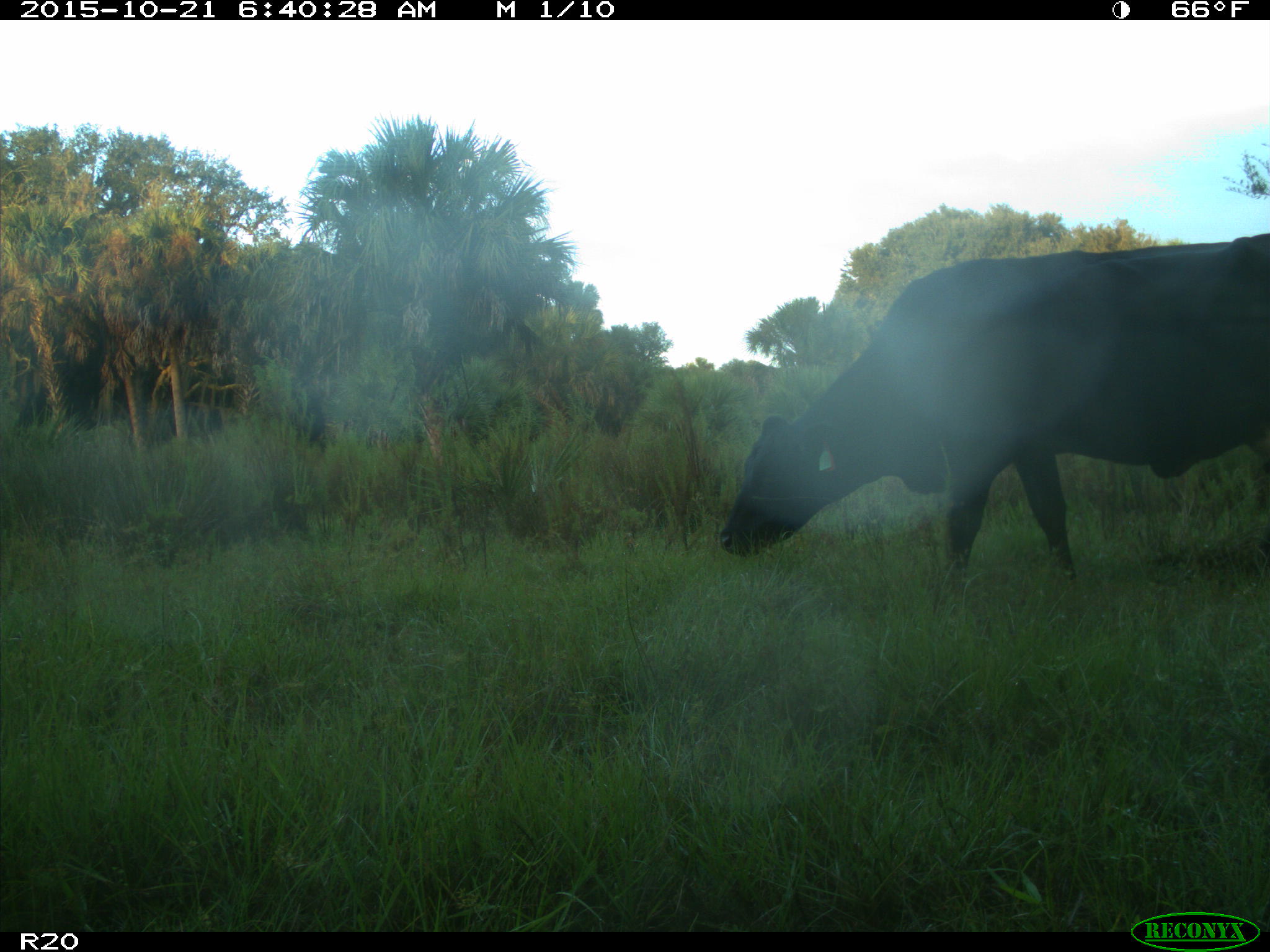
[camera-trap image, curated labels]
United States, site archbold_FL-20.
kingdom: Animalia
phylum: Chordata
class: Mammalia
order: Artiodactyla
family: Bovidae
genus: Bos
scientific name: Bos taurus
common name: domestic cow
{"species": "Bos taurus (domestic cow)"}